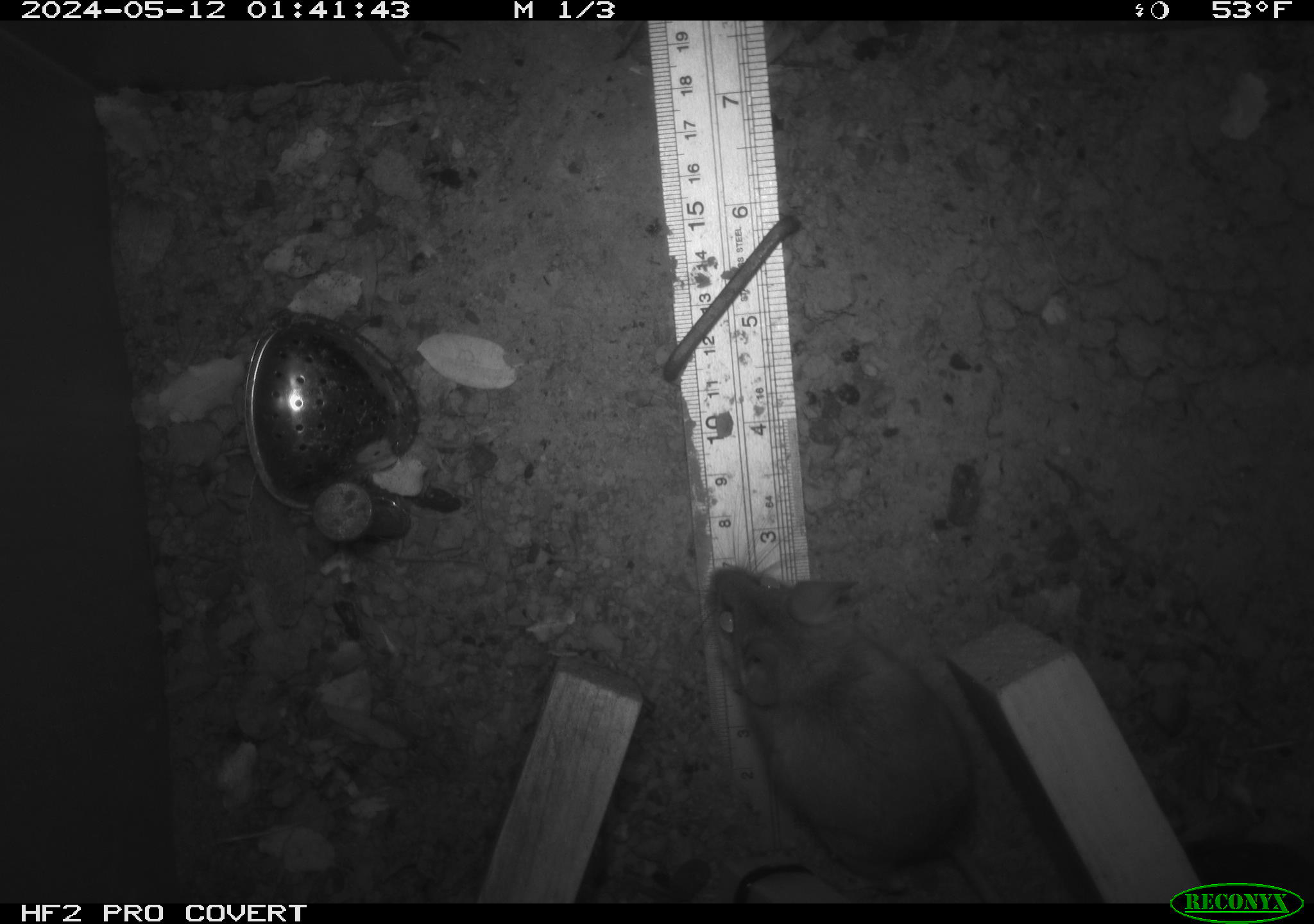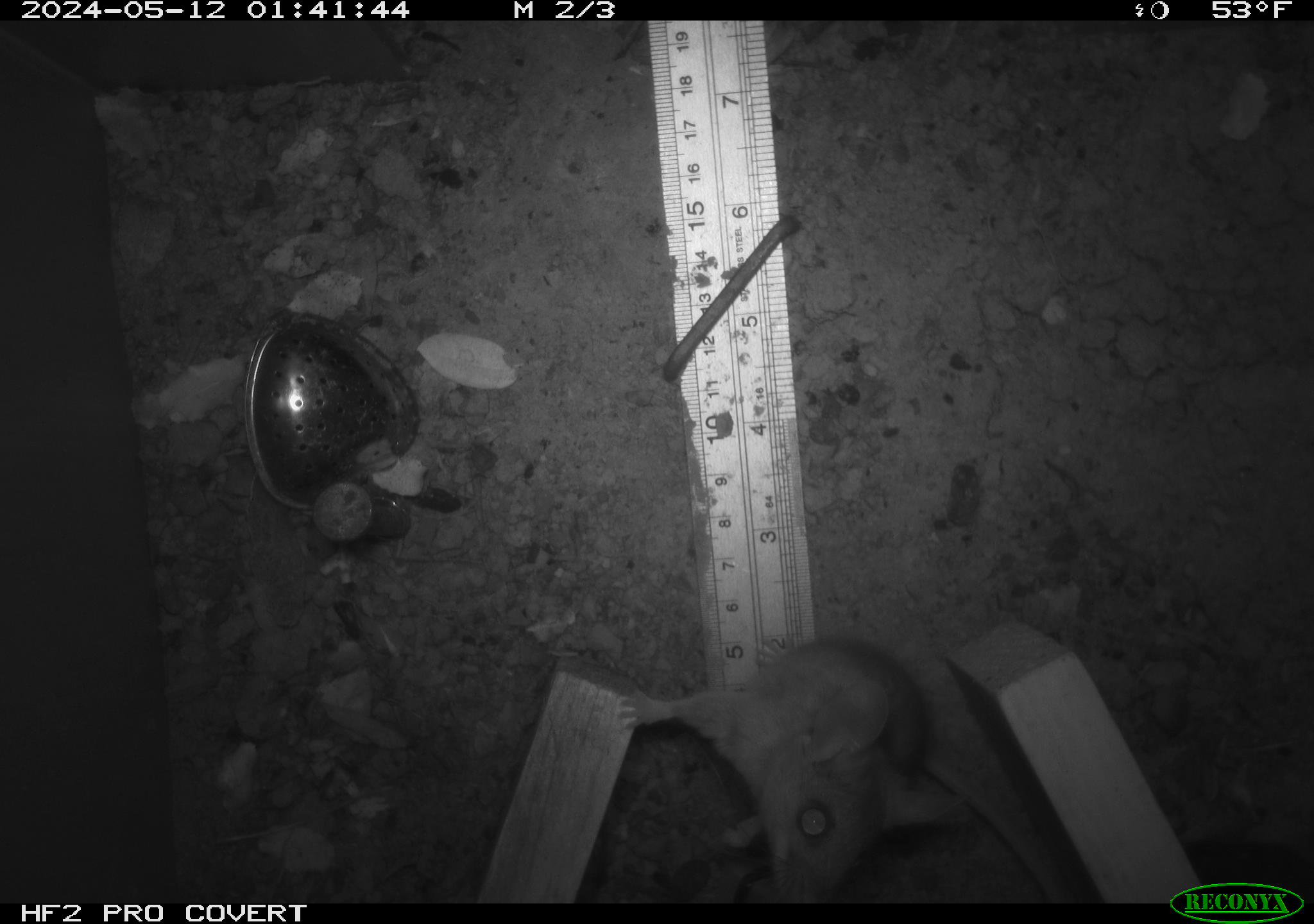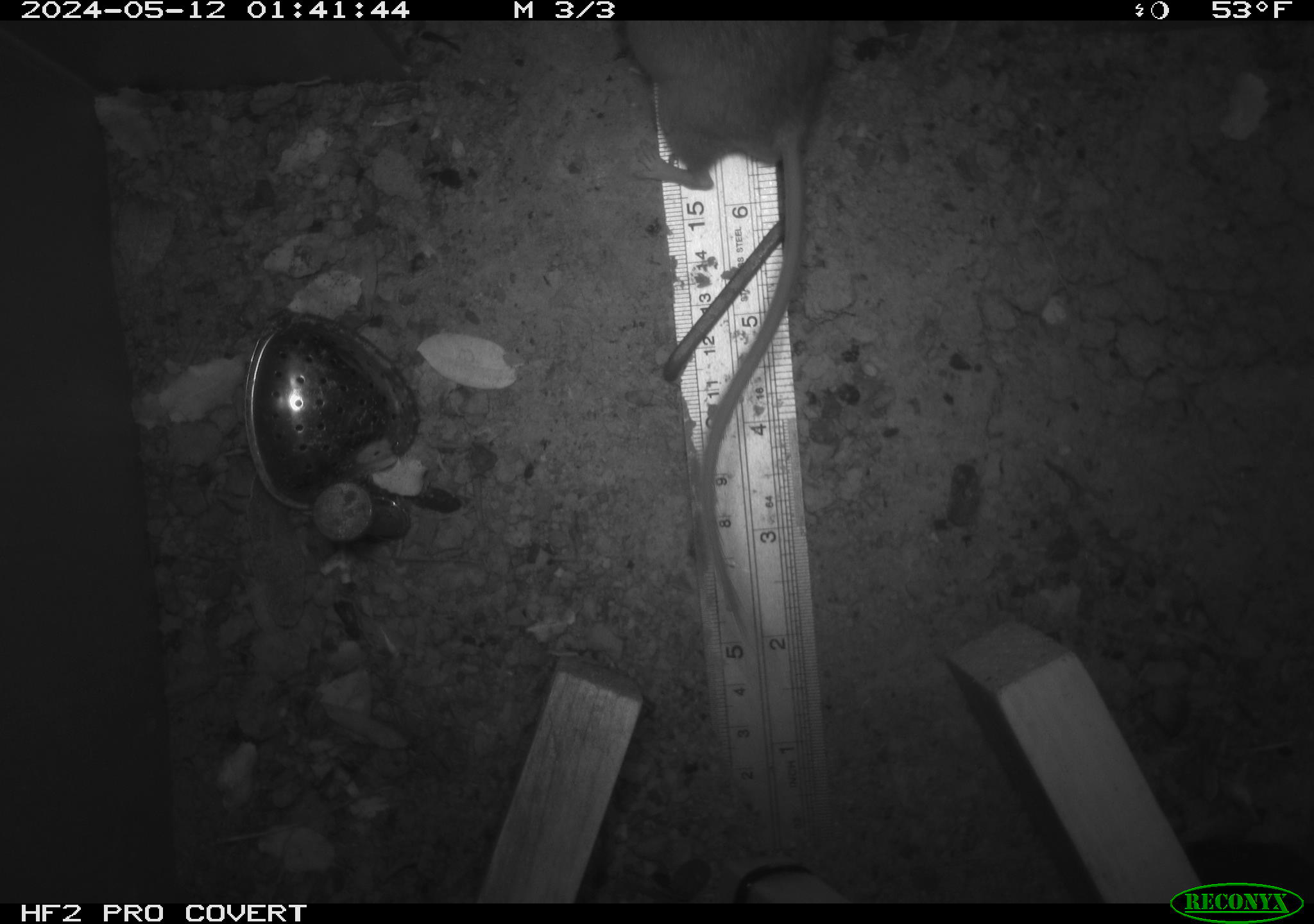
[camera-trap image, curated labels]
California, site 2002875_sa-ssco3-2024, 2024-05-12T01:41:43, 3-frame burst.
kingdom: Animalia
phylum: Chordata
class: Mammalia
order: Rodentia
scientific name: Rodentia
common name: mouse species